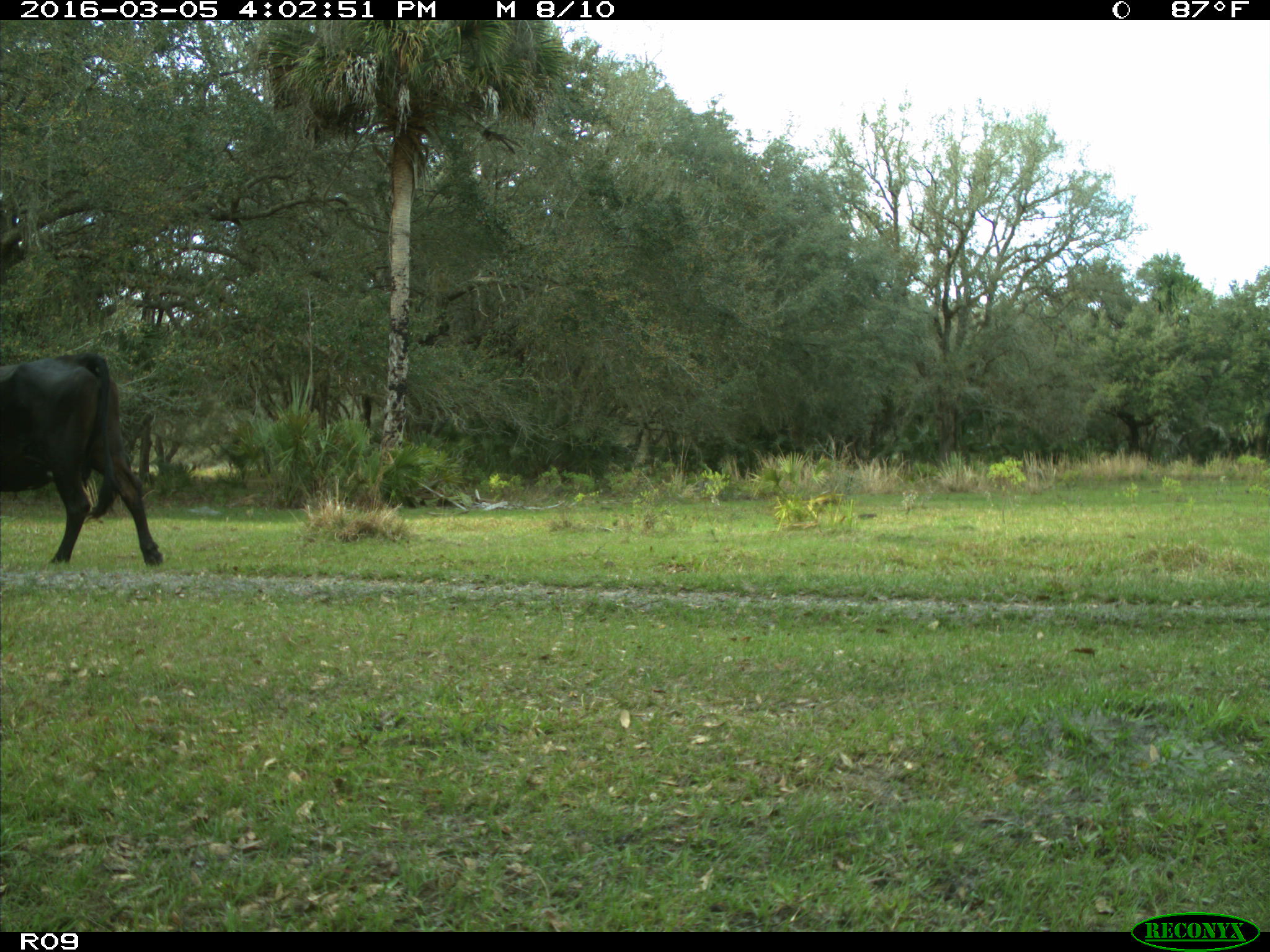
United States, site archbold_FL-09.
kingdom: Animalia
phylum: Chordata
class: Mammalia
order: Artiodactyla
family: Bovidae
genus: Bos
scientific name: Bos taurus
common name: domestic cow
Bos taurus (domestic cow).